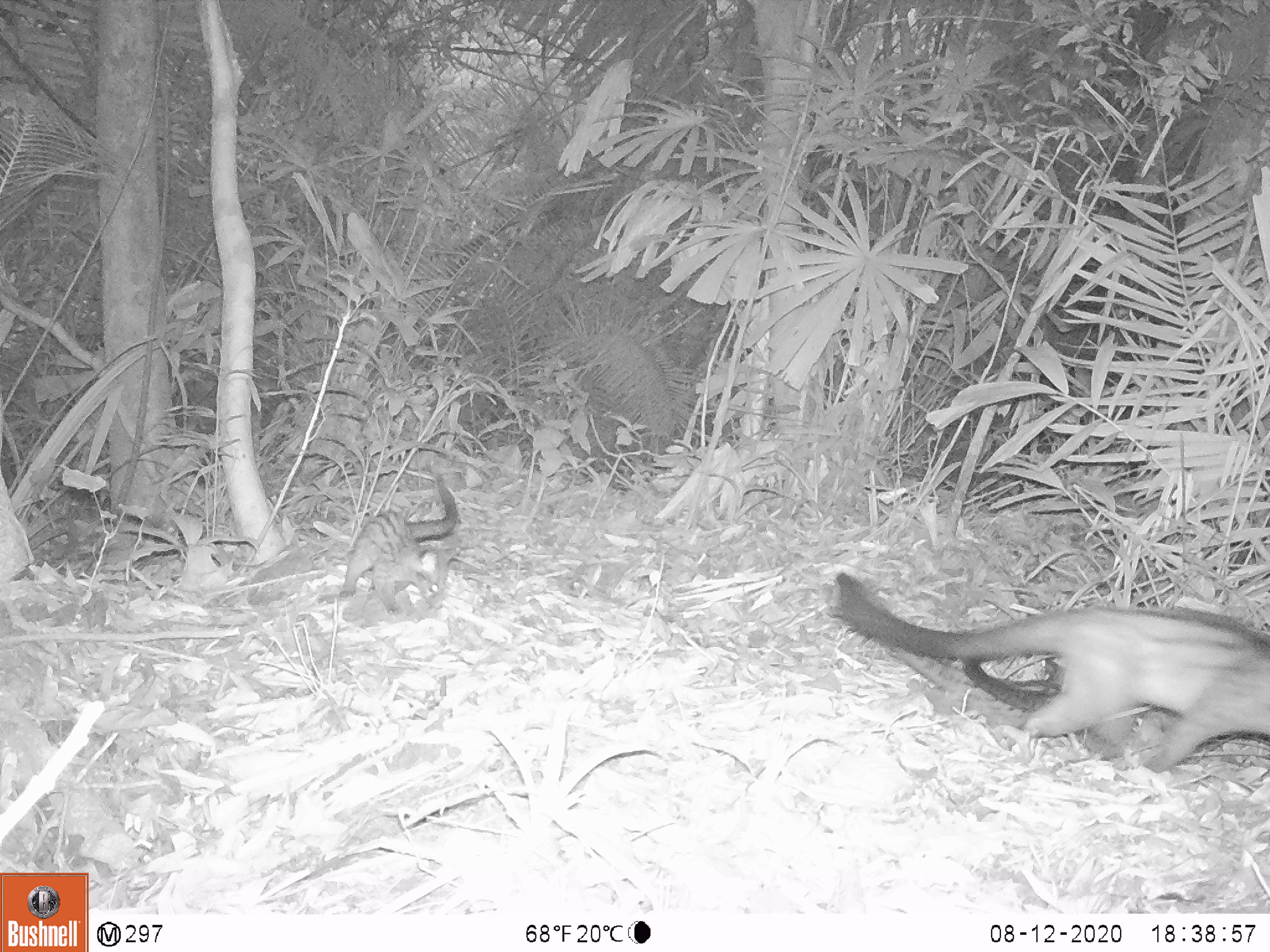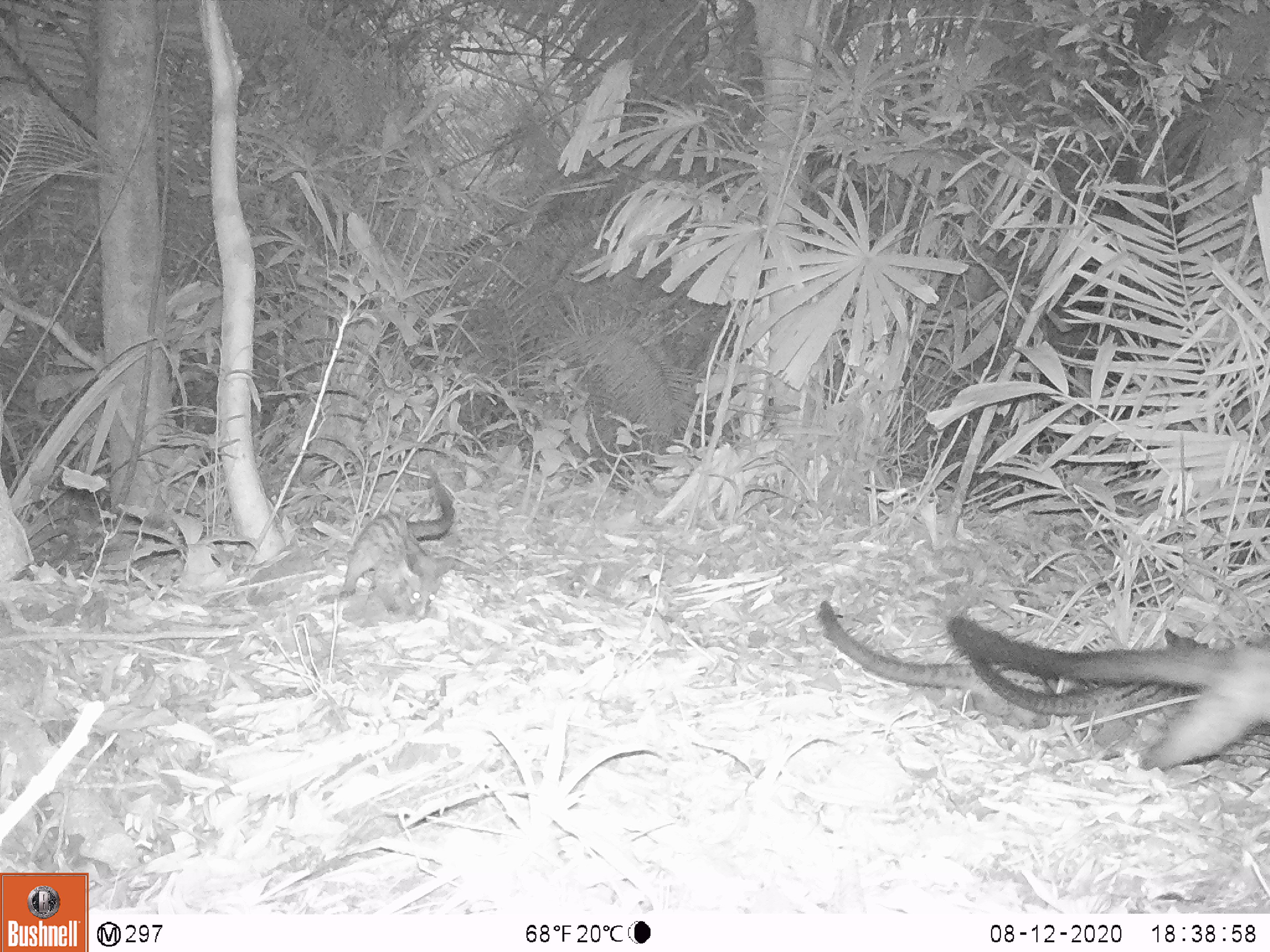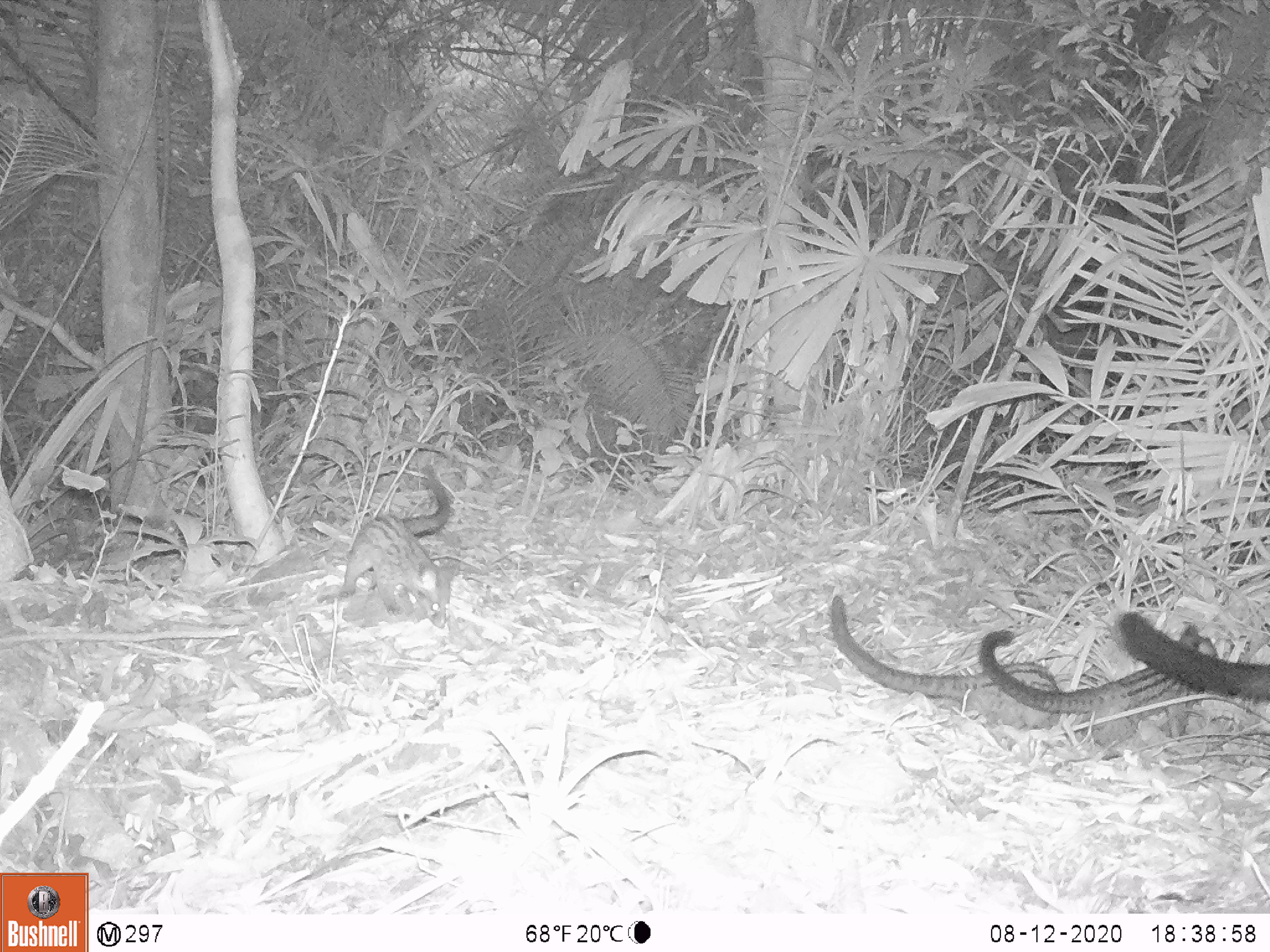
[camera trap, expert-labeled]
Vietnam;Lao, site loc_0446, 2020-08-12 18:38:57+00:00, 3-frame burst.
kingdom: Animalia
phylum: Chordata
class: Mammalia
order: Carnivora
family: Viverridae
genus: Paradoxurus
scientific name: Paradoxurus hermaphroditus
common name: common palm civet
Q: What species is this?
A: Common palm civet (Paradoxurus hermaphroditus).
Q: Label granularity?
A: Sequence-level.